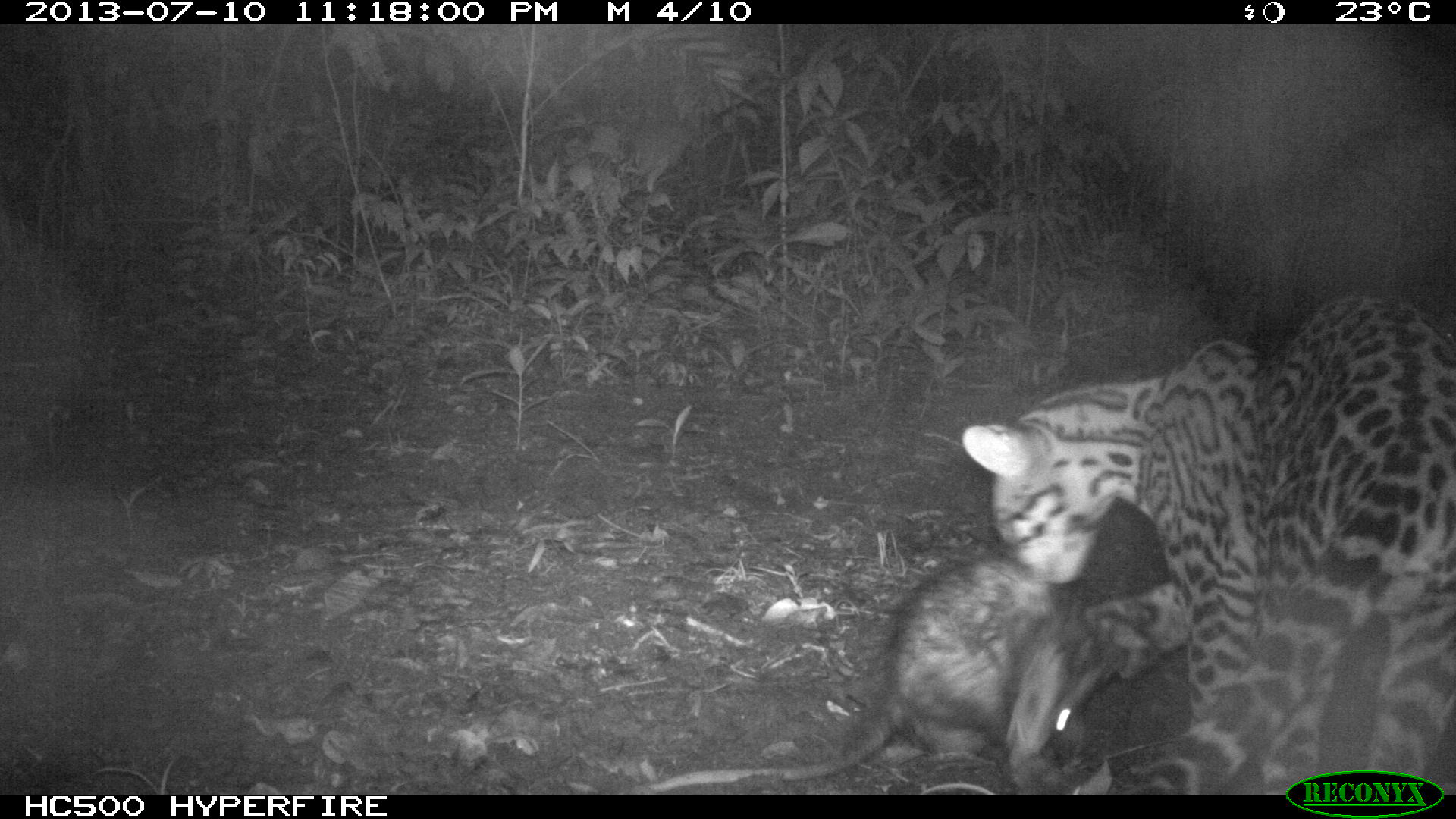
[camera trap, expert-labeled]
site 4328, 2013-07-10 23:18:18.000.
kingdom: Animalia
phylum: Chordata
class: Mammalia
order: Carnivora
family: Felidae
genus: Leopardus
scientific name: Leopardus pardalis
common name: ocelot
Leopardus pardalis (ocelot), count 1, sex male.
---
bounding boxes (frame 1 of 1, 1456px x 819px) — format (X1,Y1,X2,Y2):
leopardus pardalis: (959,290,1453,793); (622,543,1189,792)